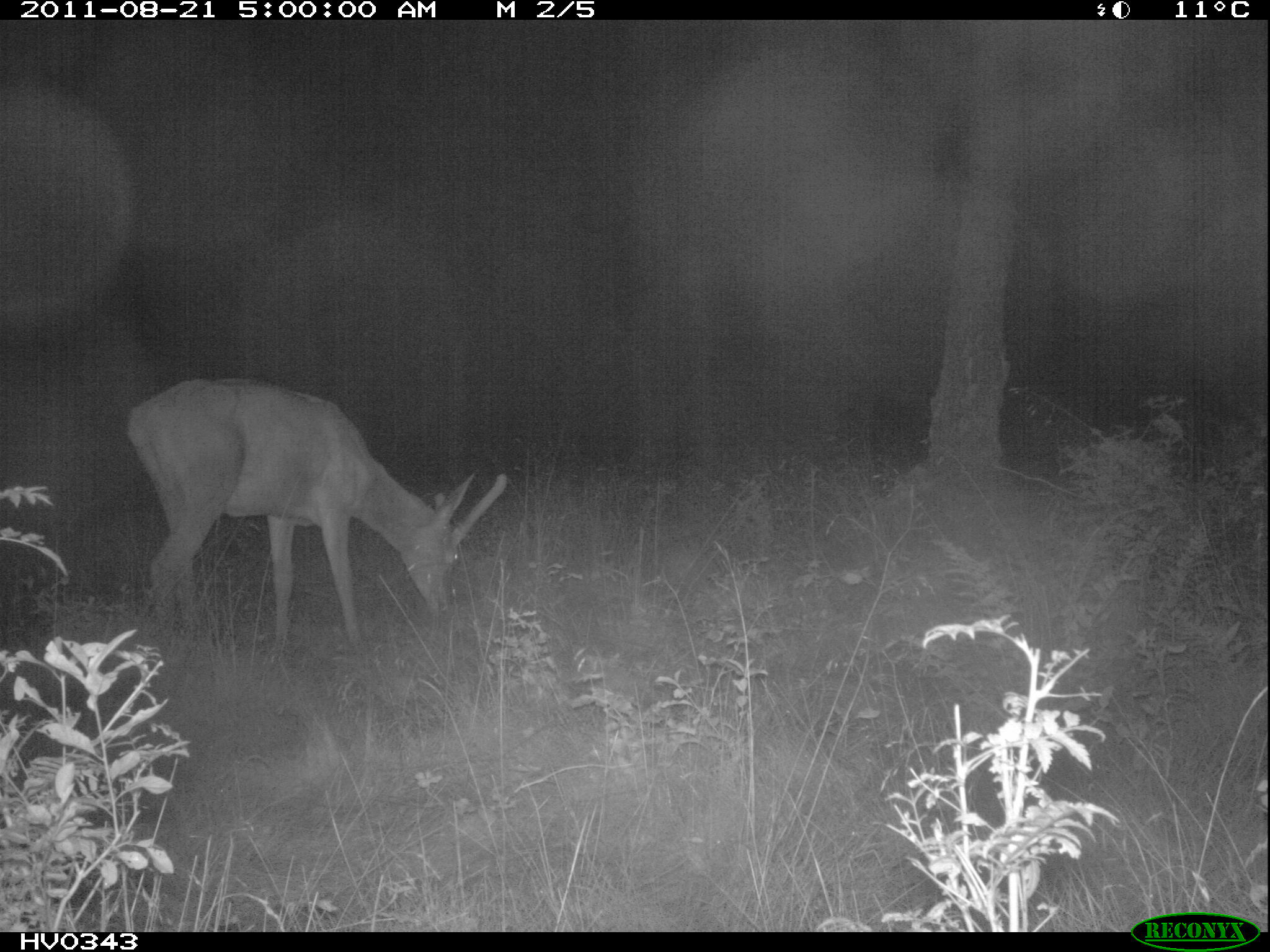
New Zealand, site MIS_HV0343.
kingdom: Animalia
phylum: Chordata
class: Mammalia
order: Artiodactyla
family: Cervidae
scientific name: Cervidae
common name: deer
Deer (Cervidae).